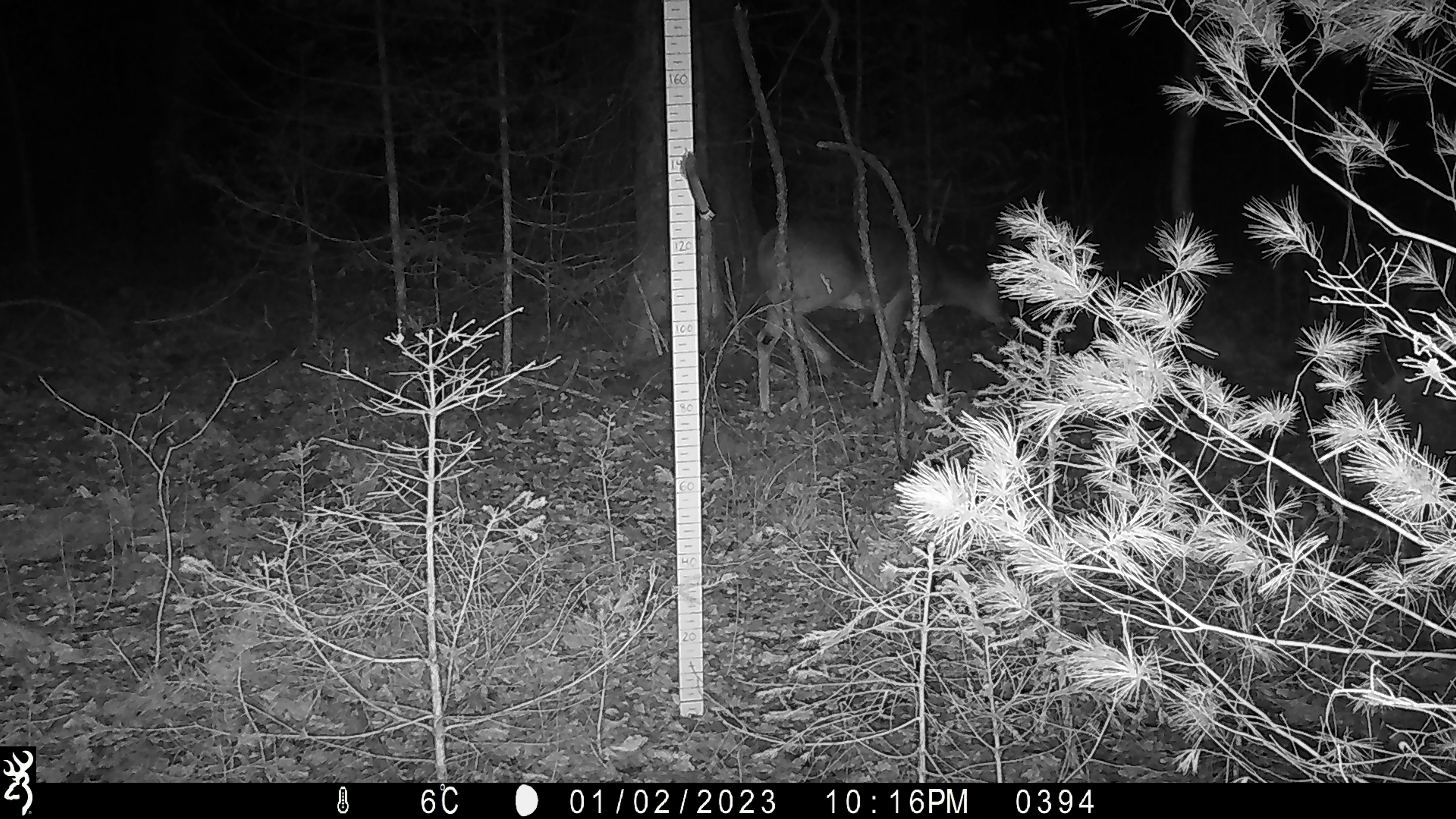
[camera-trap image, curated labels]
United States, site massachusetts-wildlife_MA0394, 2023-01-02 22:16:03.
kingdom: Animalia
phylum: Chordata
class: Mammalia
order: Artiodactyla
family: Cervidae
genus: Odocoileus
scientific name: Odocoileus virginianus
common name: white-tailed deer